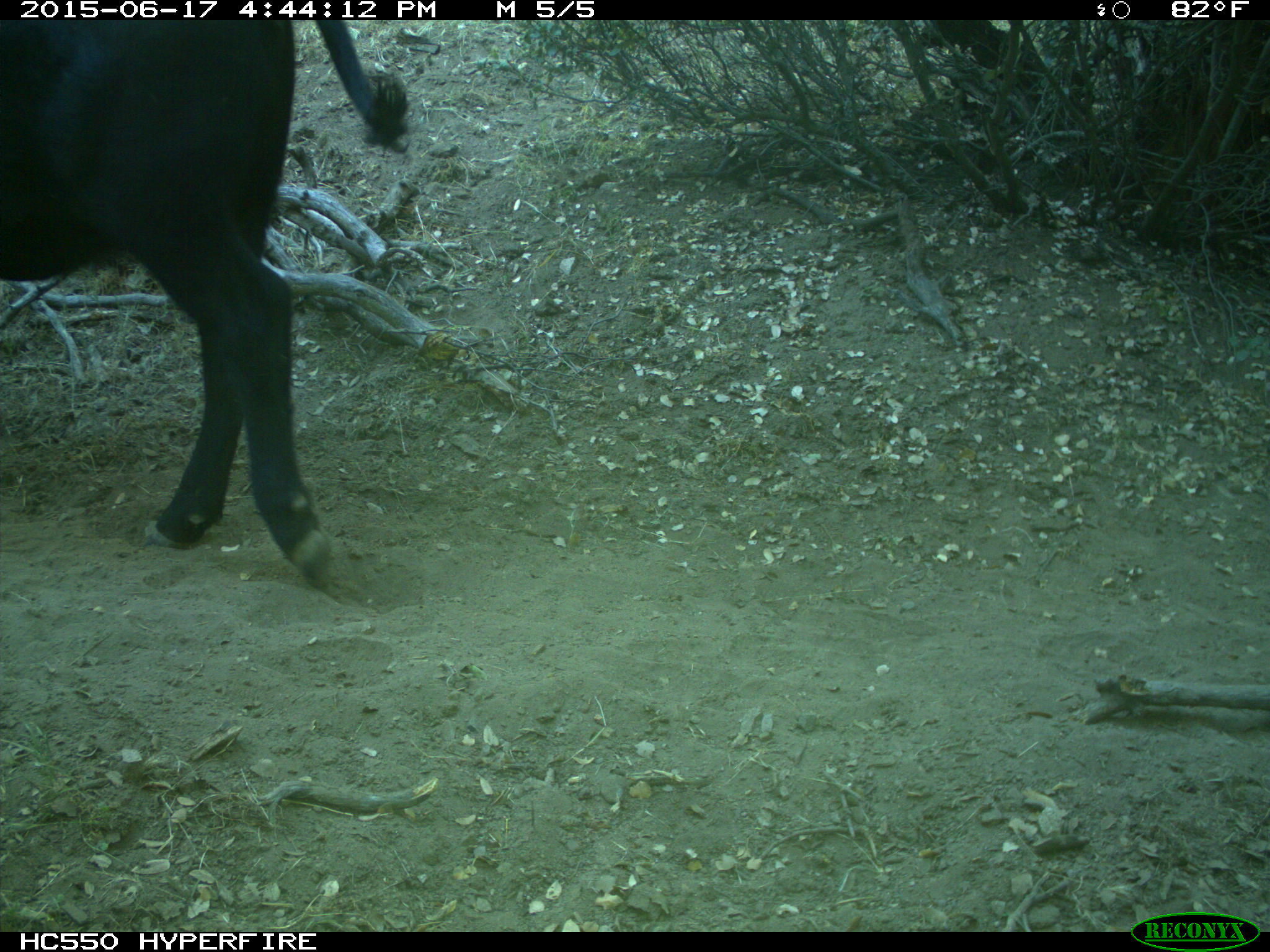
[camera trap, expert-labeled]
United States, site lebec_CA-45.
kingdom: Animalia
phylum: Chordata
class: Mammalia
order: Artiodactyla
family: Bovidae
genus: Bos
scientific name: Bos taurus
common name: domestic cow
Bos taurus (domestic cow).